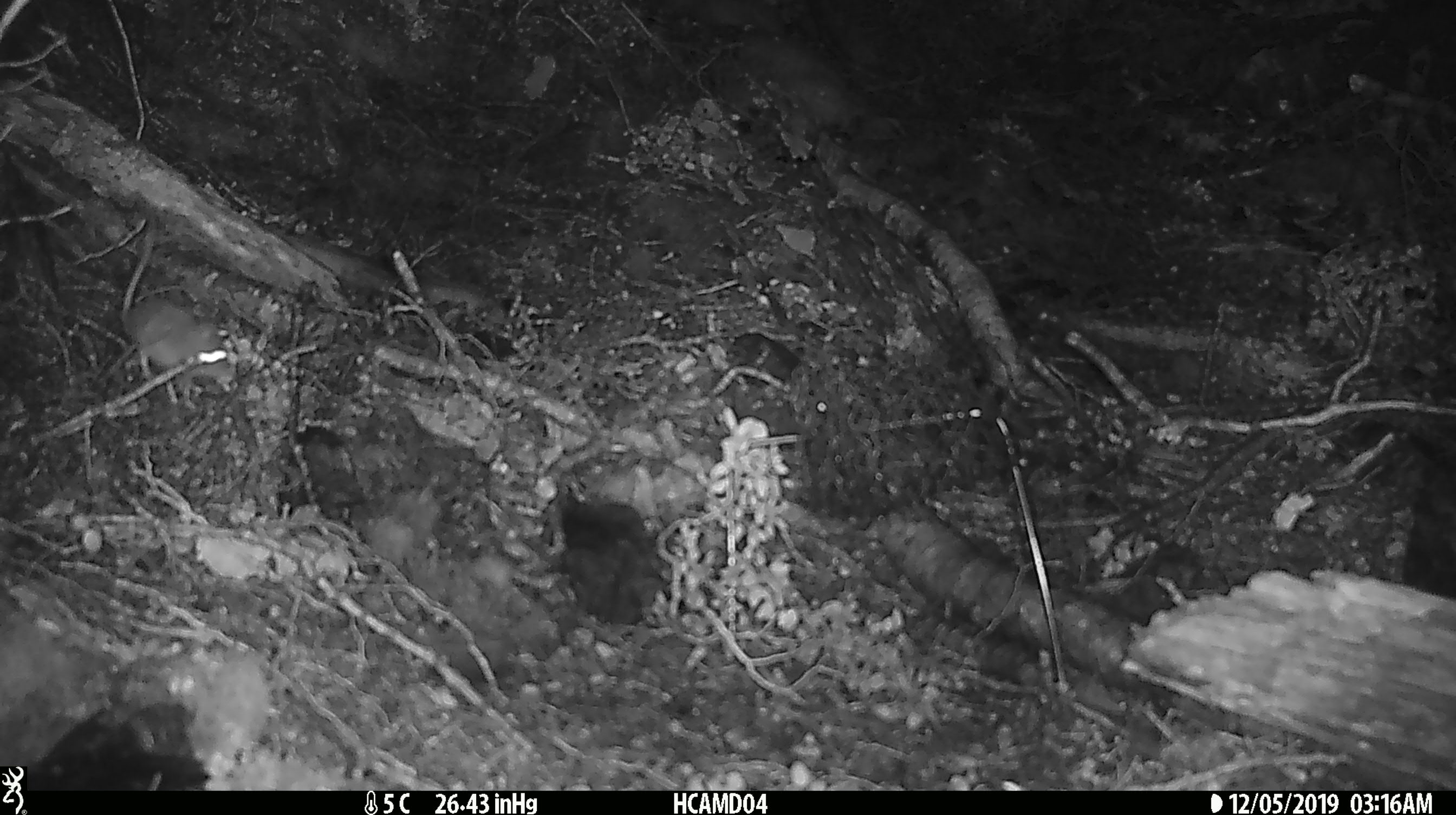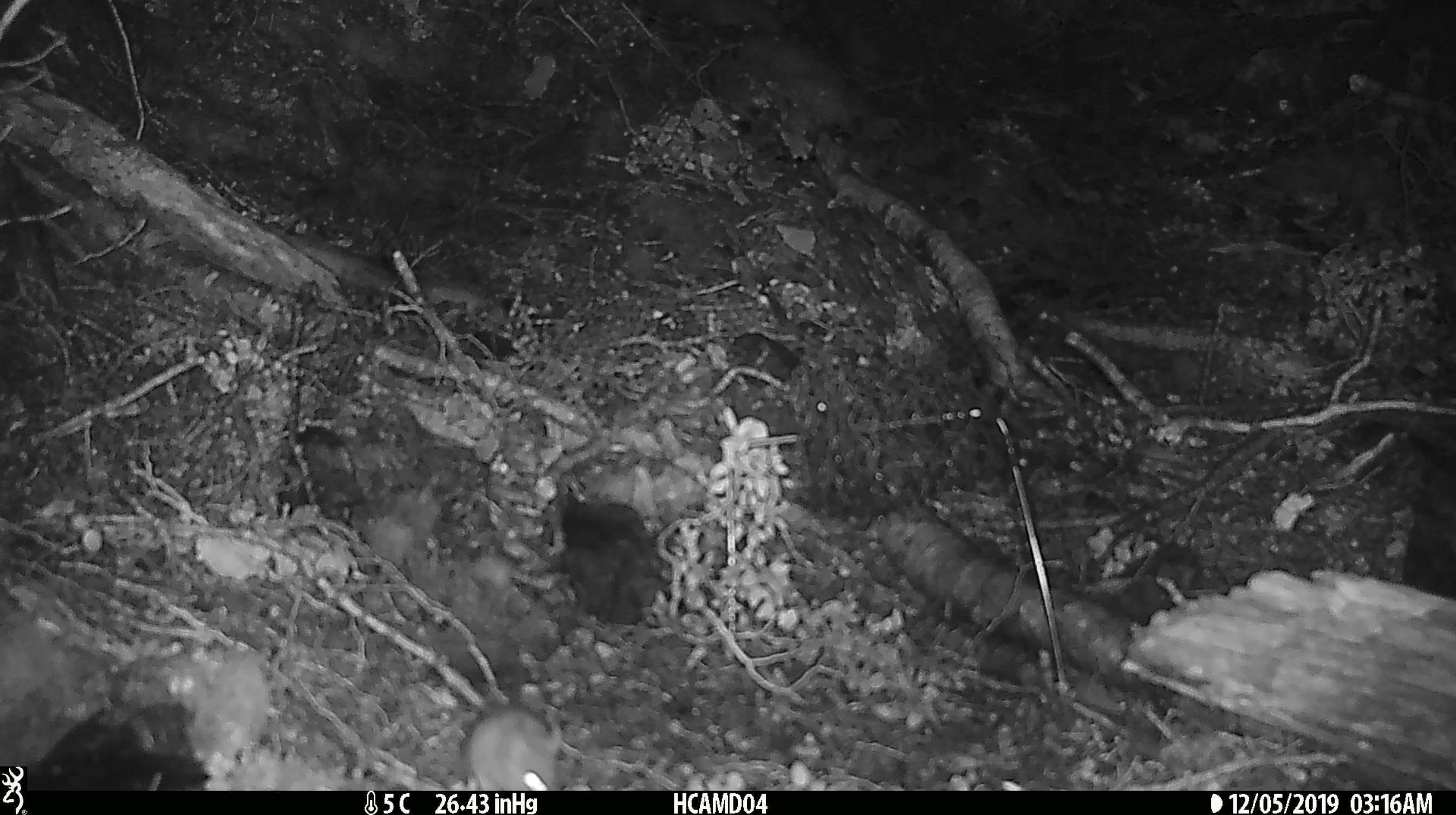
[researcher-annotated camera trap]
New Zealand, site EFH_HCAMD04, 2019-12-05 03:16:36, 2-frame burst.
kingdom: Animalia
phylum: Chordata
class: Mammalia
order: Rodentia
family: Muridae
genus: Mus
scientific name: Mus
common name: mouse